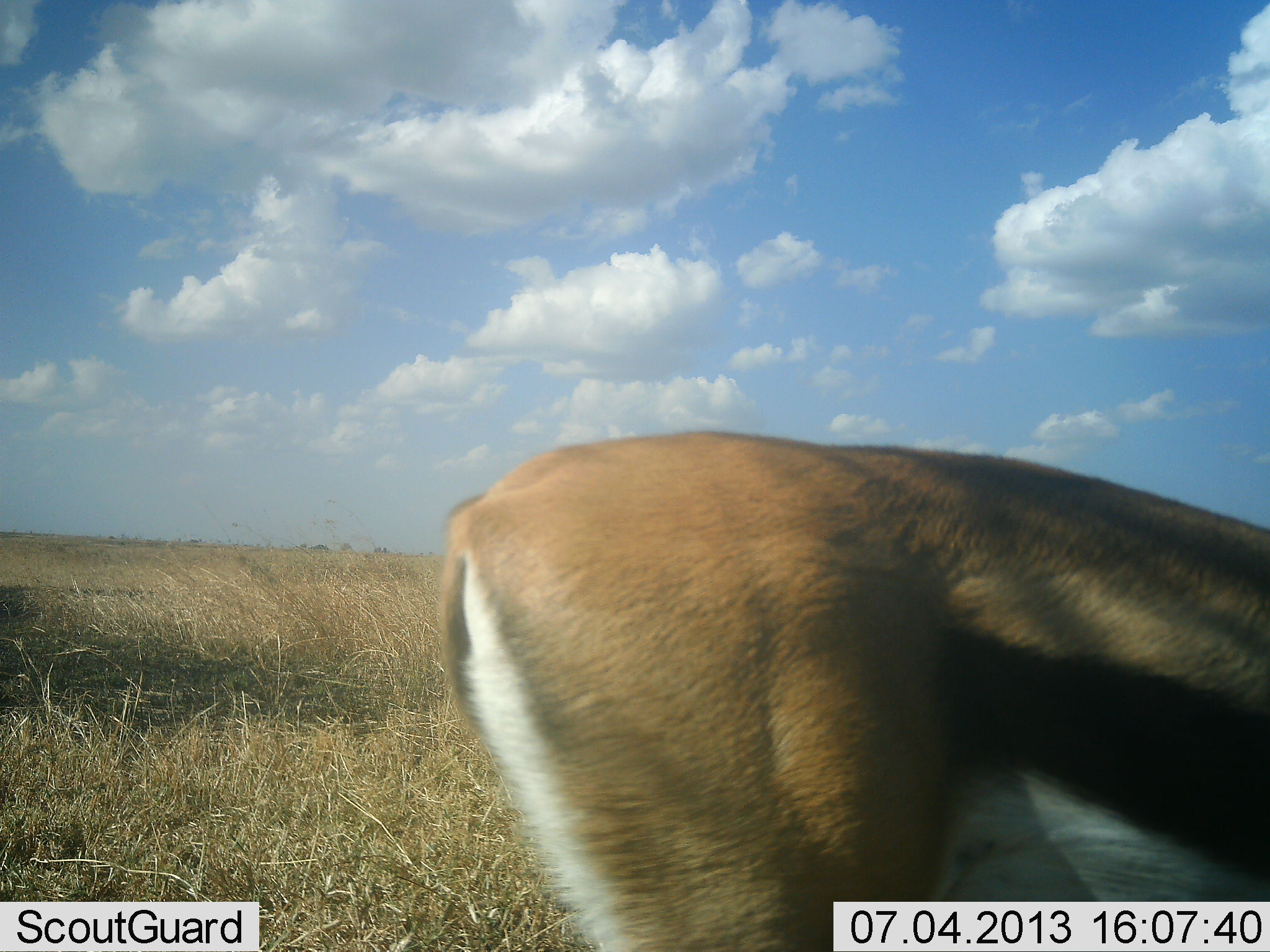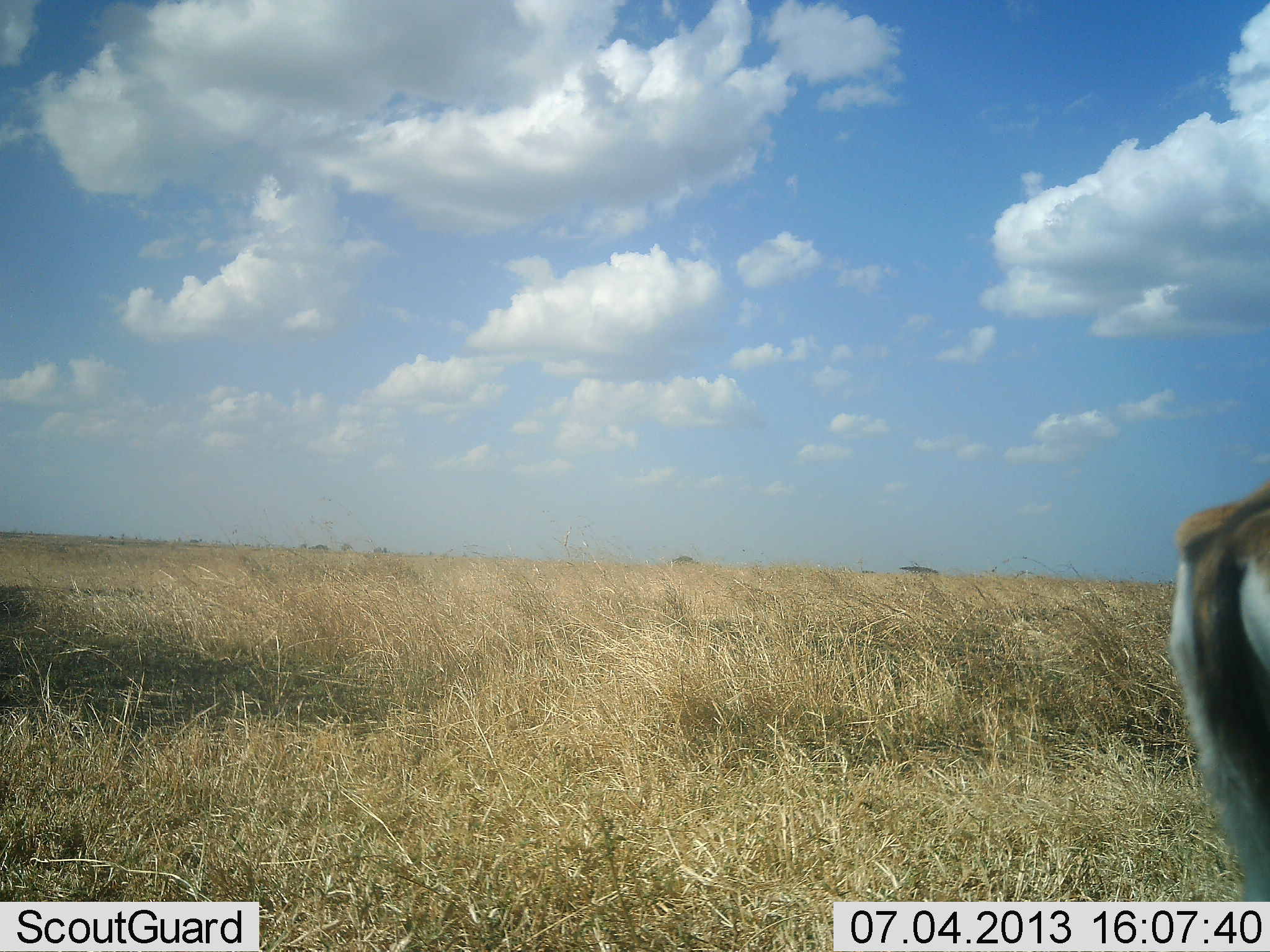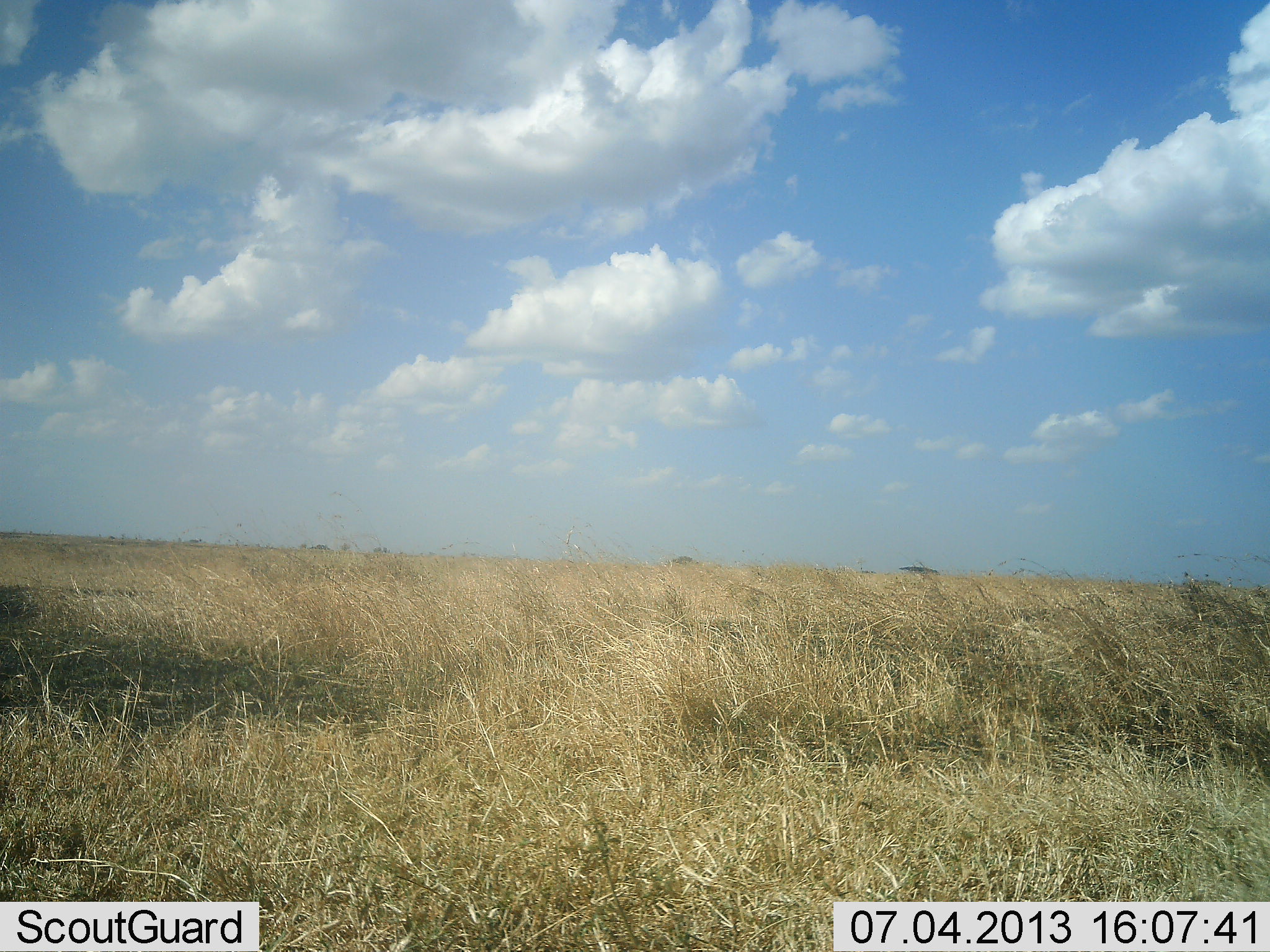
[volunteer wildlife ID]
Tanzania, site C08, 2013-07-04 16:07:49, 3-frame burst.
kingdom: Animalia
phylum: Chordata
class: Mammalia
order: Artiodactyla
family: Bovidae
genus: Eudorcas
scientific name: Eudorcas thomsonii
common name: thomson's gazelle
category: gazellethomsons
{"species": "gazellethomsons (thomson's gazelle) (Eudorcas thomsonii)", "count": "1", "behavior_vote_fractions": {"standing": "10%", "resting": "0%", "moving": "90%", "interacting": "0%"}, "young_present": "0%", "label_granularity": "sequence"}